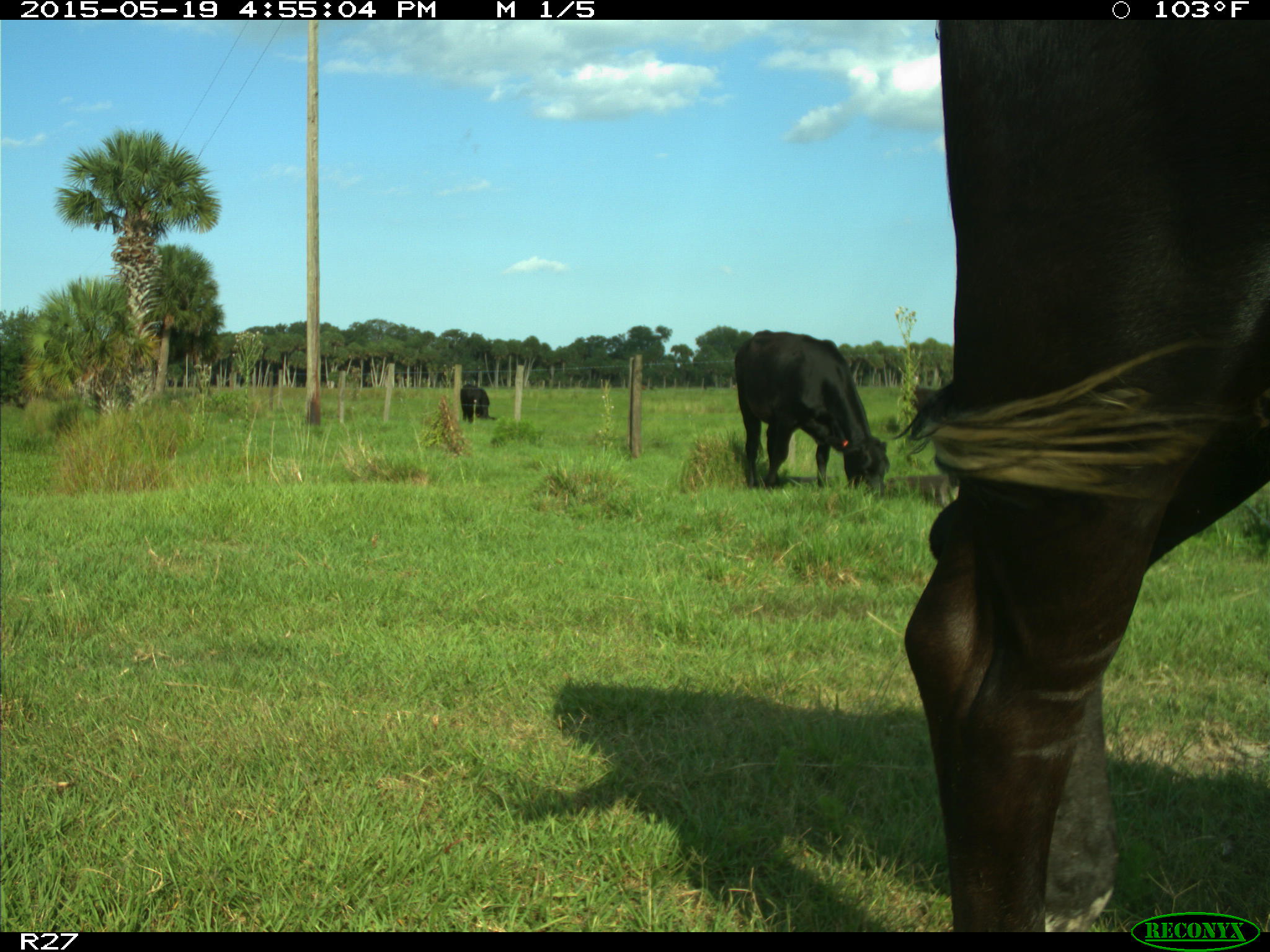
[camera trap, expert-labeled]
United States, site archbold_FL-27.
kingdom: Animalia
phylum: Chordata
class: Mammalia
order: Artiodactyla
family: Bovidae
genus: Bos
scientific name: Bos taurus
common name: domestic cow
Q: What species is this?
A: Bos taurus (domestic cow).